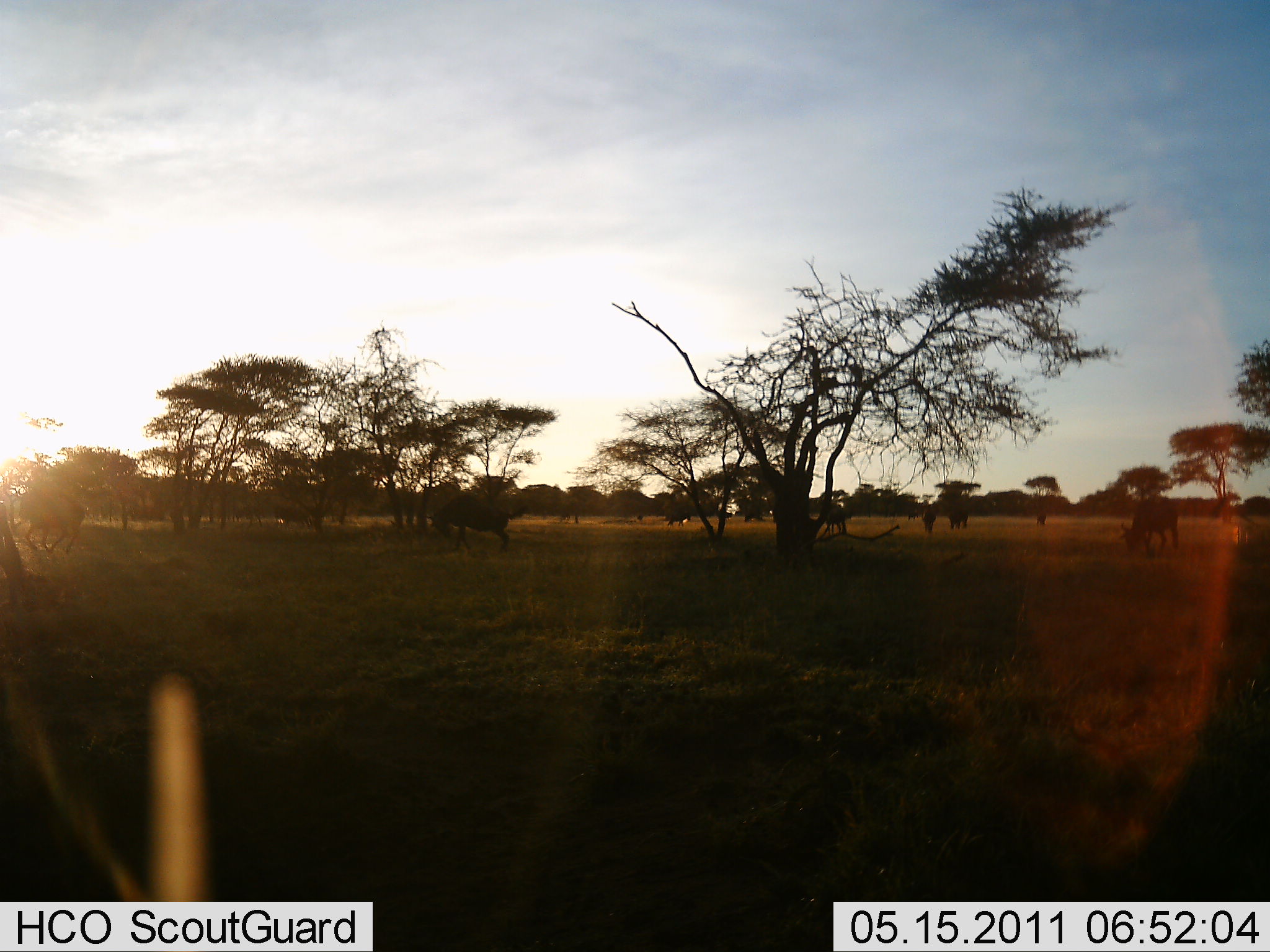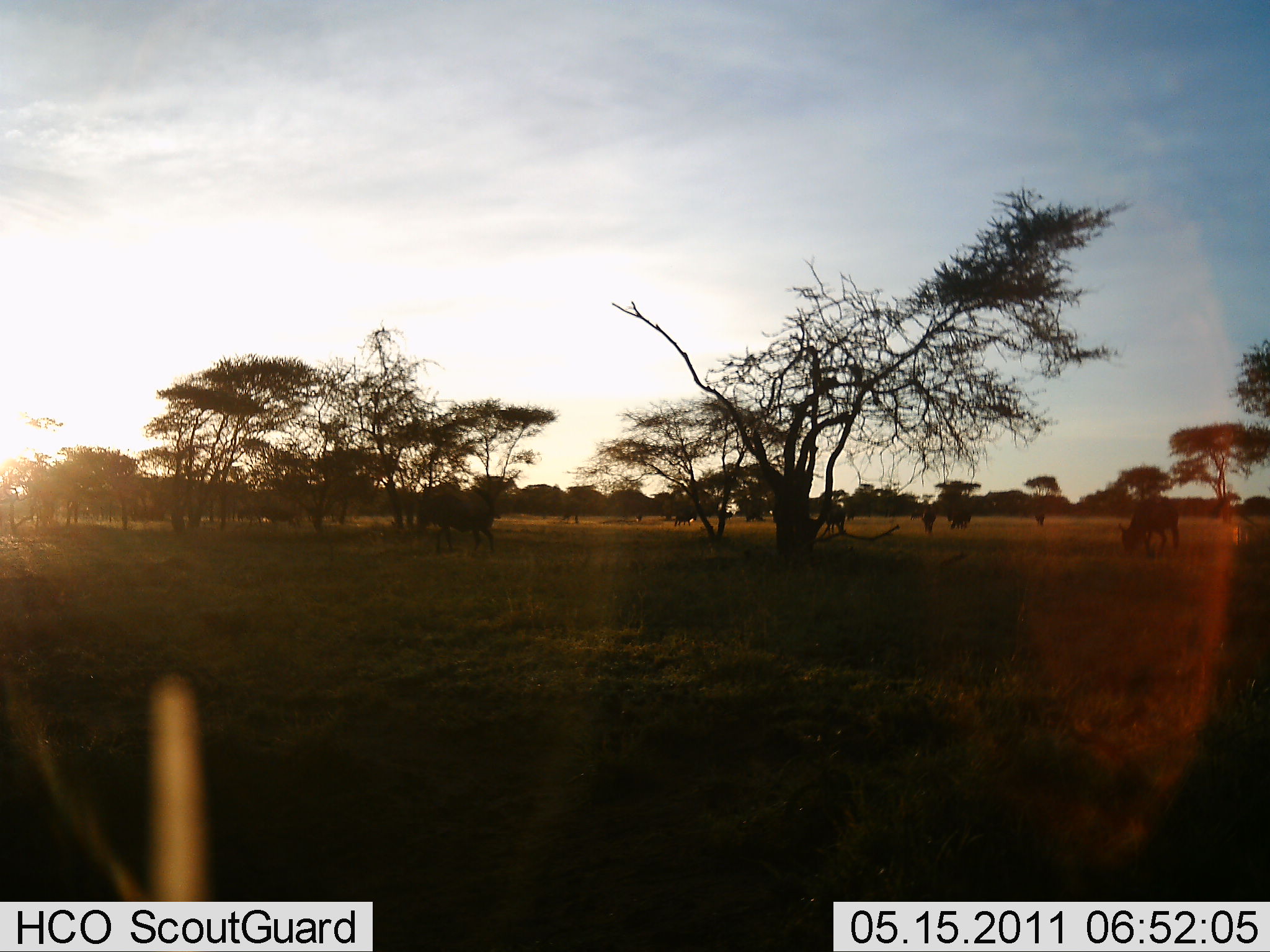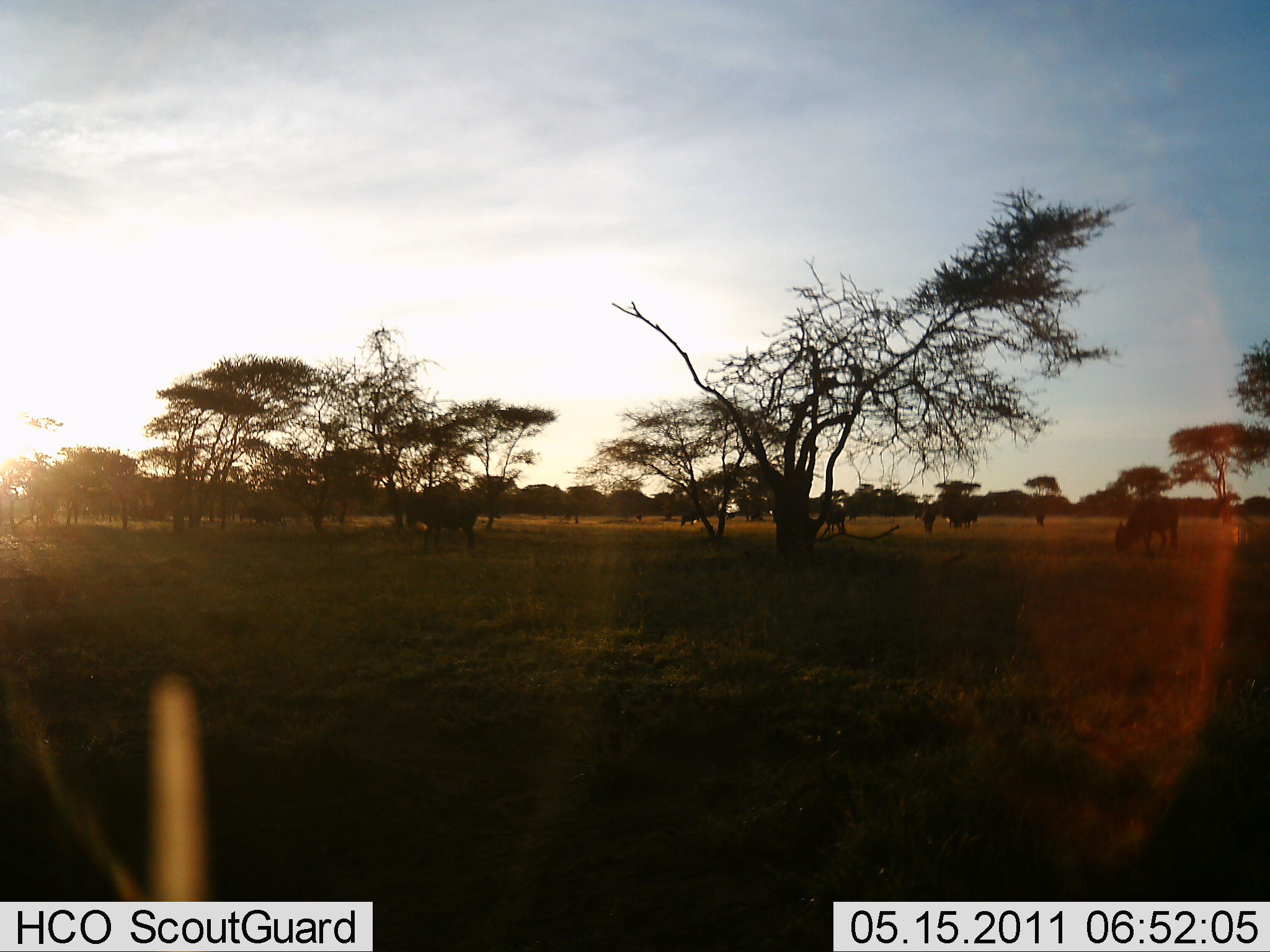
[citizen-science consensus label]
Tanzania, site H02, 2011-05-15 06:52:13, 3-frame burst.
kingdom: Animalia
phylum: Chordata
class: Mammalia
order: Artiodactyla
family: Bovidae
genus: Connochaetes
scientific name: Connochaetes taurinus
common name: blue wildebeest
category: wildebeest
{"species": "wildebeest (blue wildebeest) (Connochaetes taurinus)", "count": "7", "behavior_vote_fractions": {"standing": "38%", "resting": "0%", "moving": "46%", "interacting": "0%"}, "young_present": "0%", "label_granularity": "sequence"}